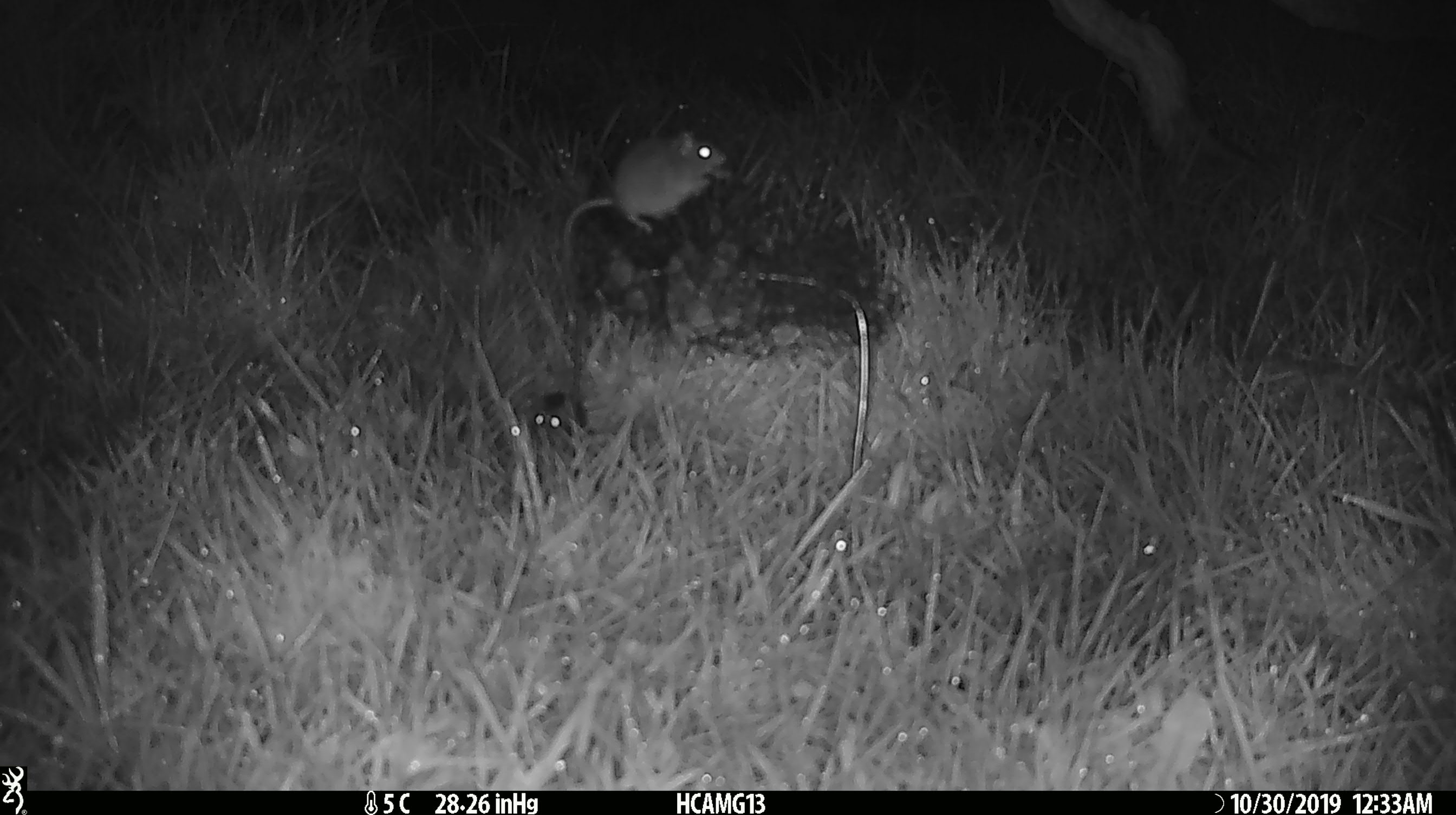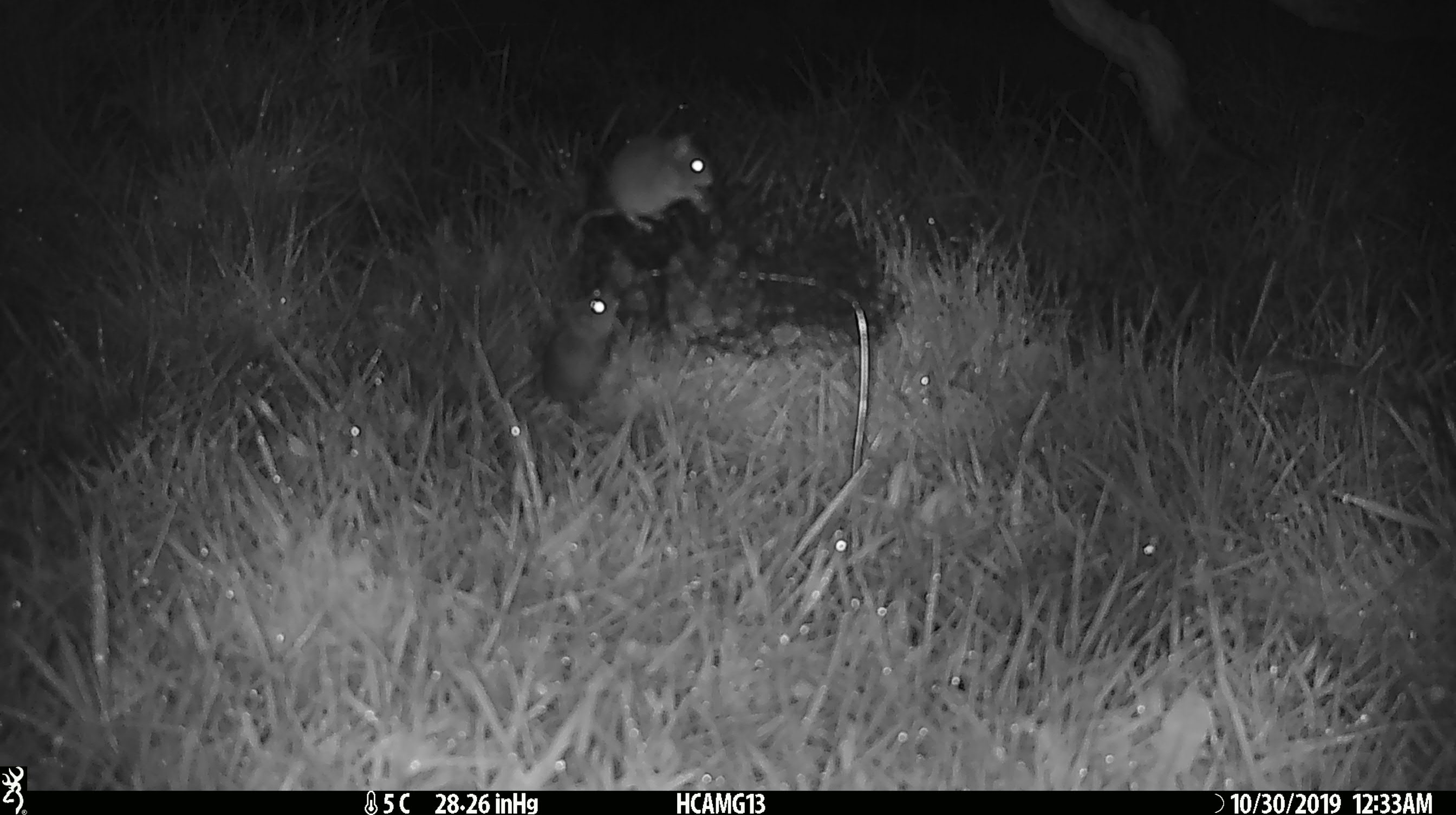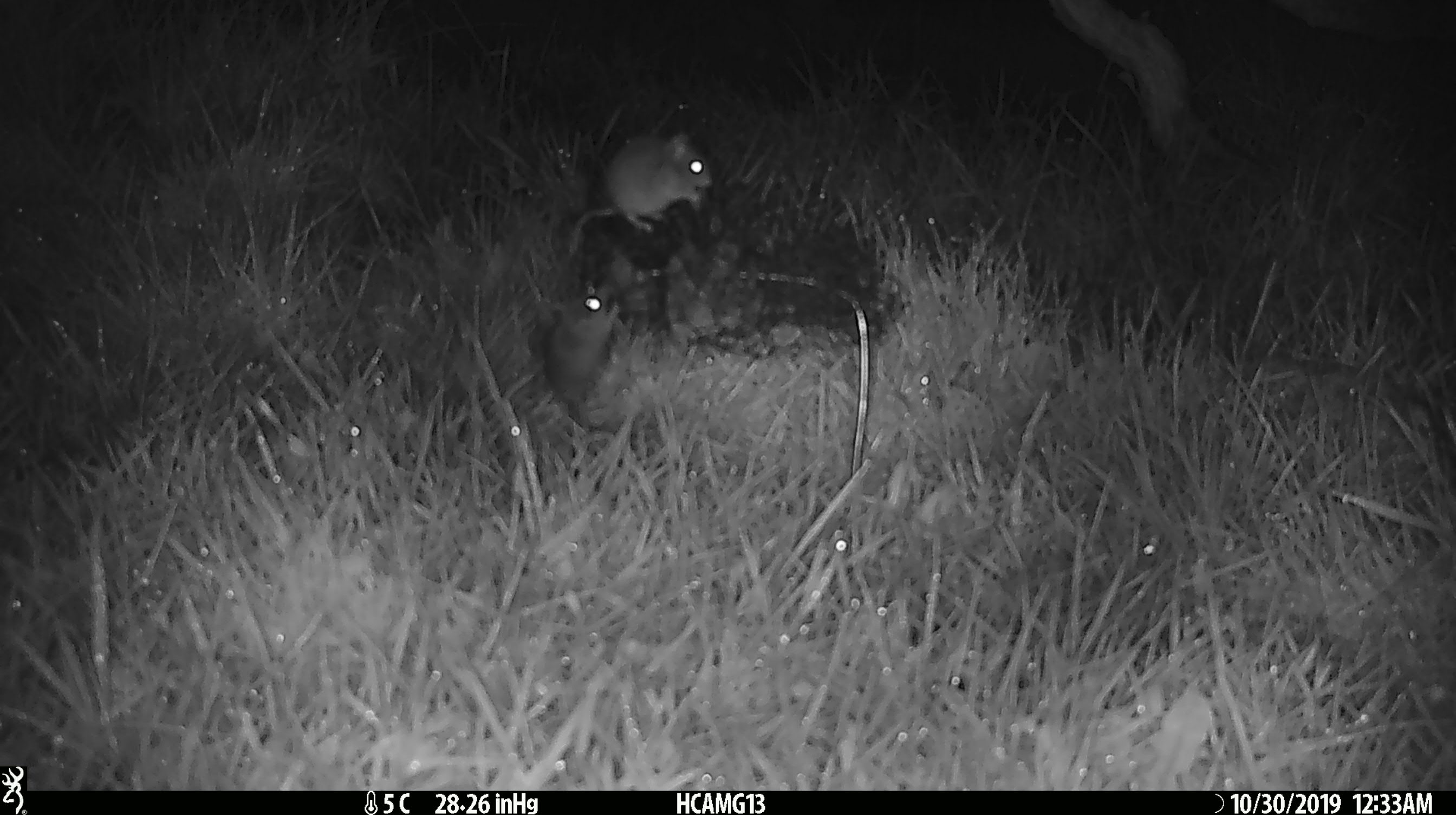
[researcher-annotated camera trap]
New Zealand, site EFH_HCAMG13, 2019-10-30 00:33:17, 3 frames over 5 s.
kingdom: Animalia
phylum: Chordata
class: Mammalia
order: Rodentia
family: Muridae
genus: Mus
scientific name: Mus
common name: mouse